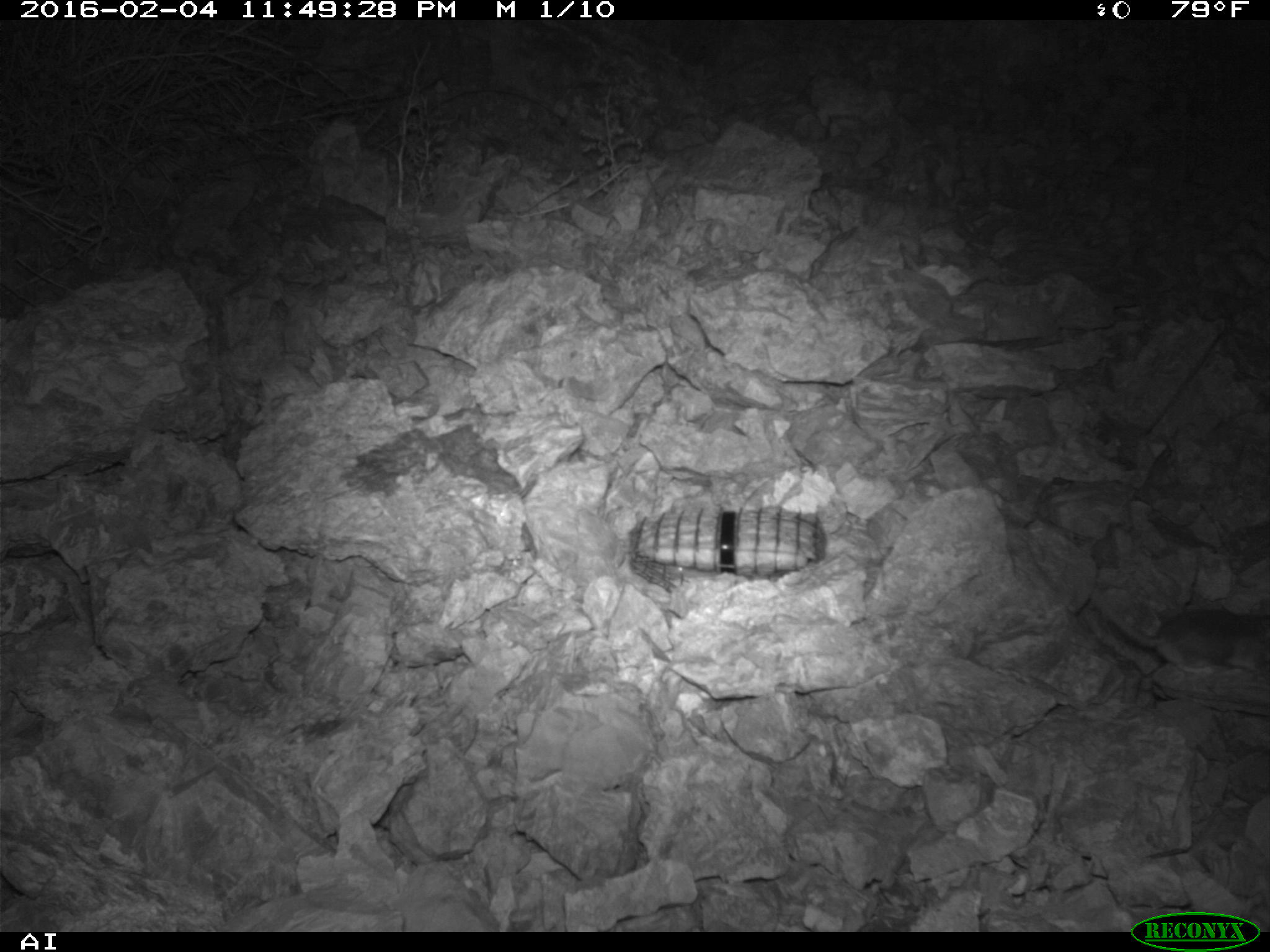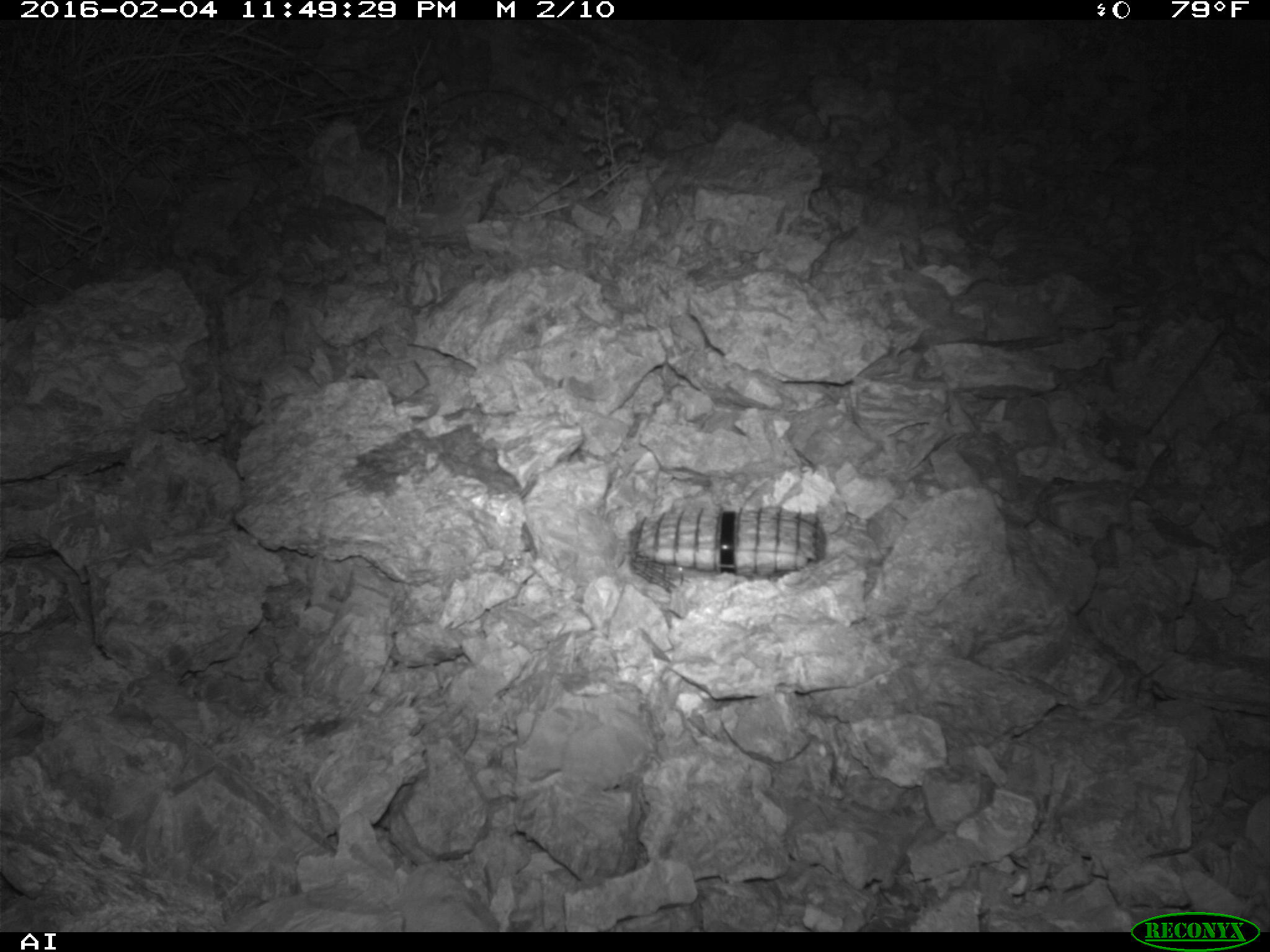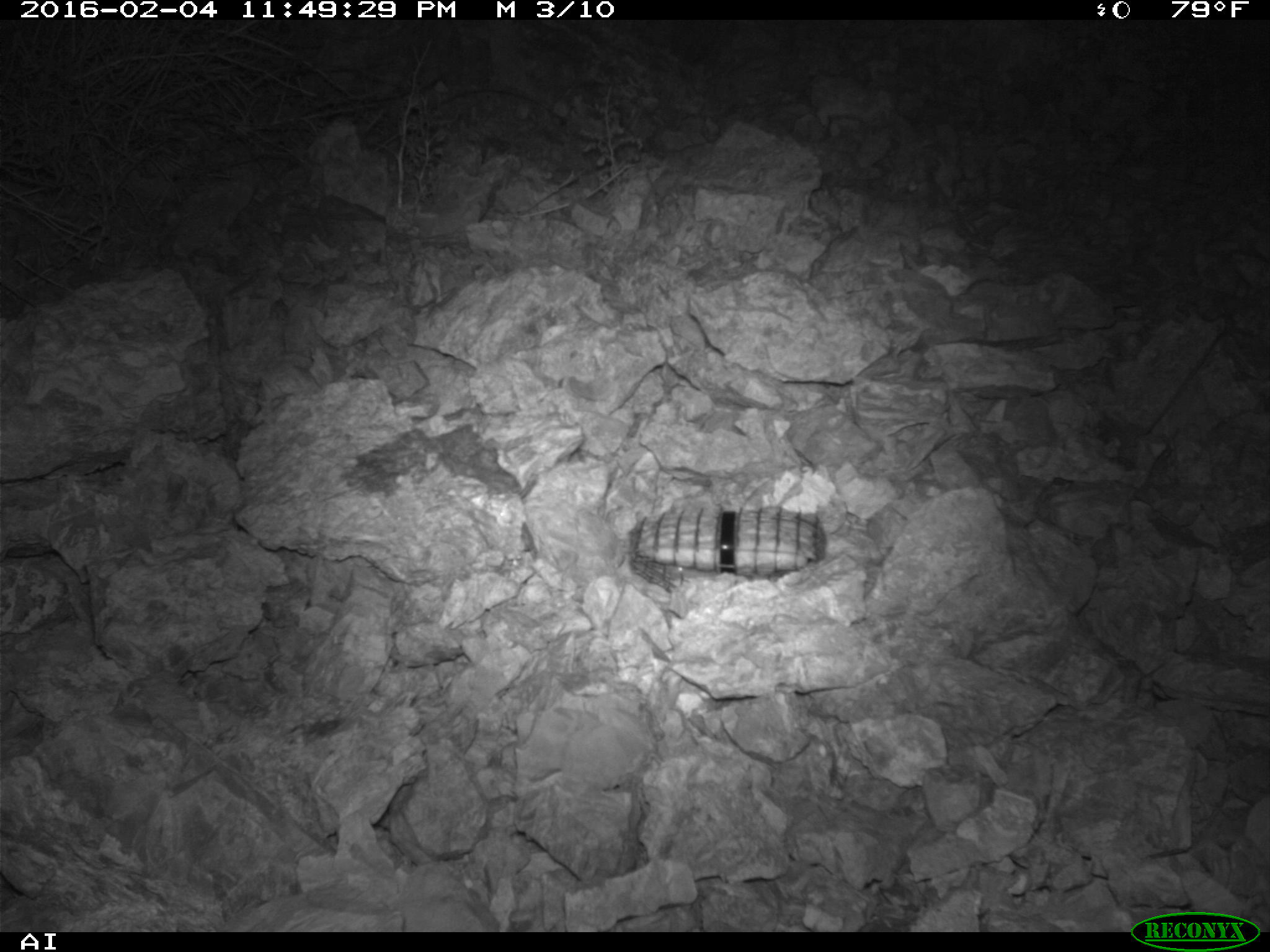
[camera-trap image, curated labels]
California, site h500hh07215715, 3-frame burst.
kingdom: Animalia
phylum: Chordata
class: Mammalia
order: Rodentia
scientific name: Rodentia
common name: rodent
Rodent (Rodentia).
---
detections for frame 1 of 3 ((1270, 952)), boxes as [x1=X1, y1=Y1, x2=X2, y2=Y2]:
rodent: [x1=1091, y1=587, x2=1269, y2=673]